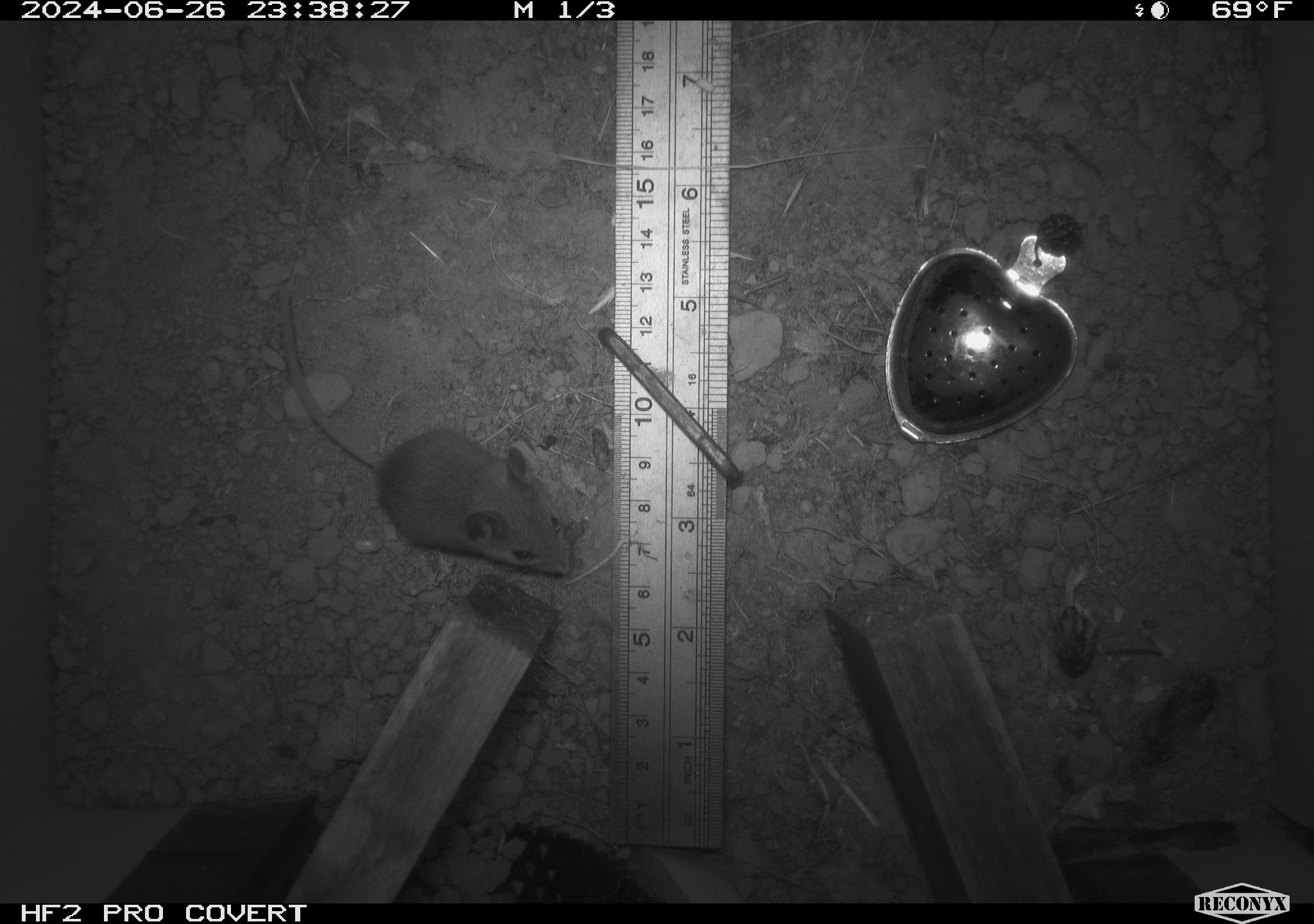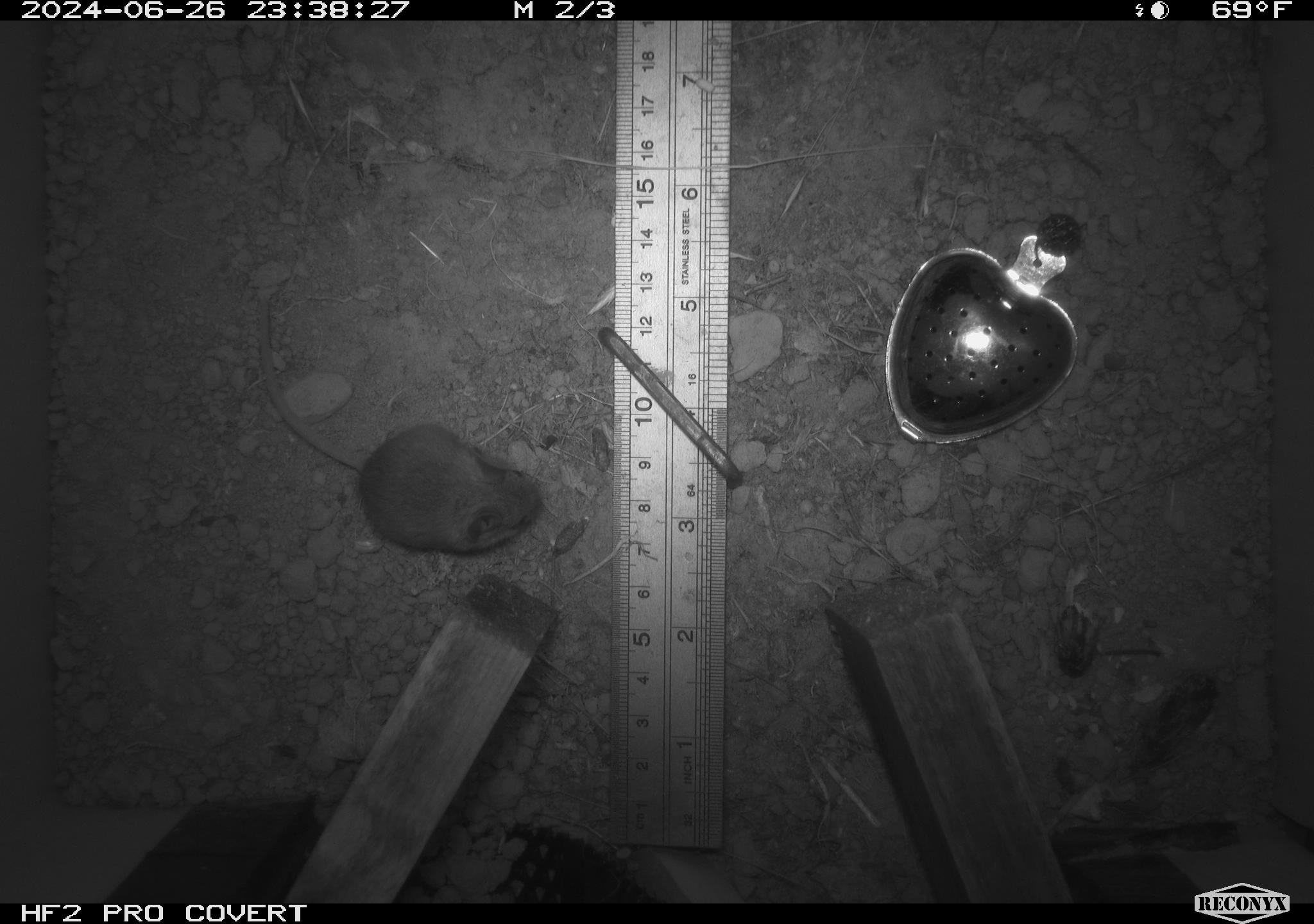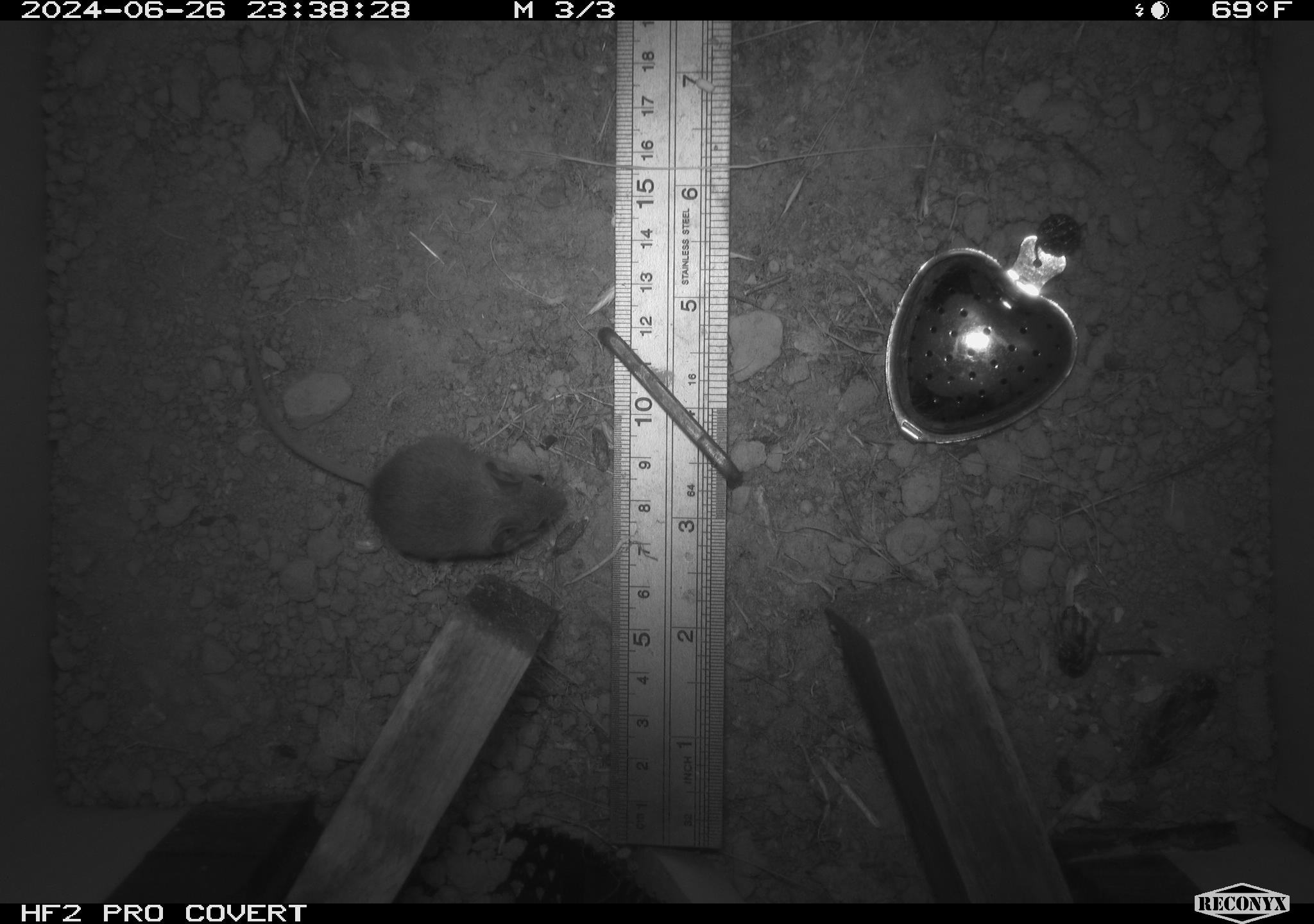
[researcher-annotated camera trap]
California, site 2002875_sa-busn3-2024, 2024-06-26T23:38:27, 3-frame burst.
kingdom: Animalia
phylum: Chordata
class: Mammalia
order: Rodentia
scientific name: Rodentia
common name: mouse species